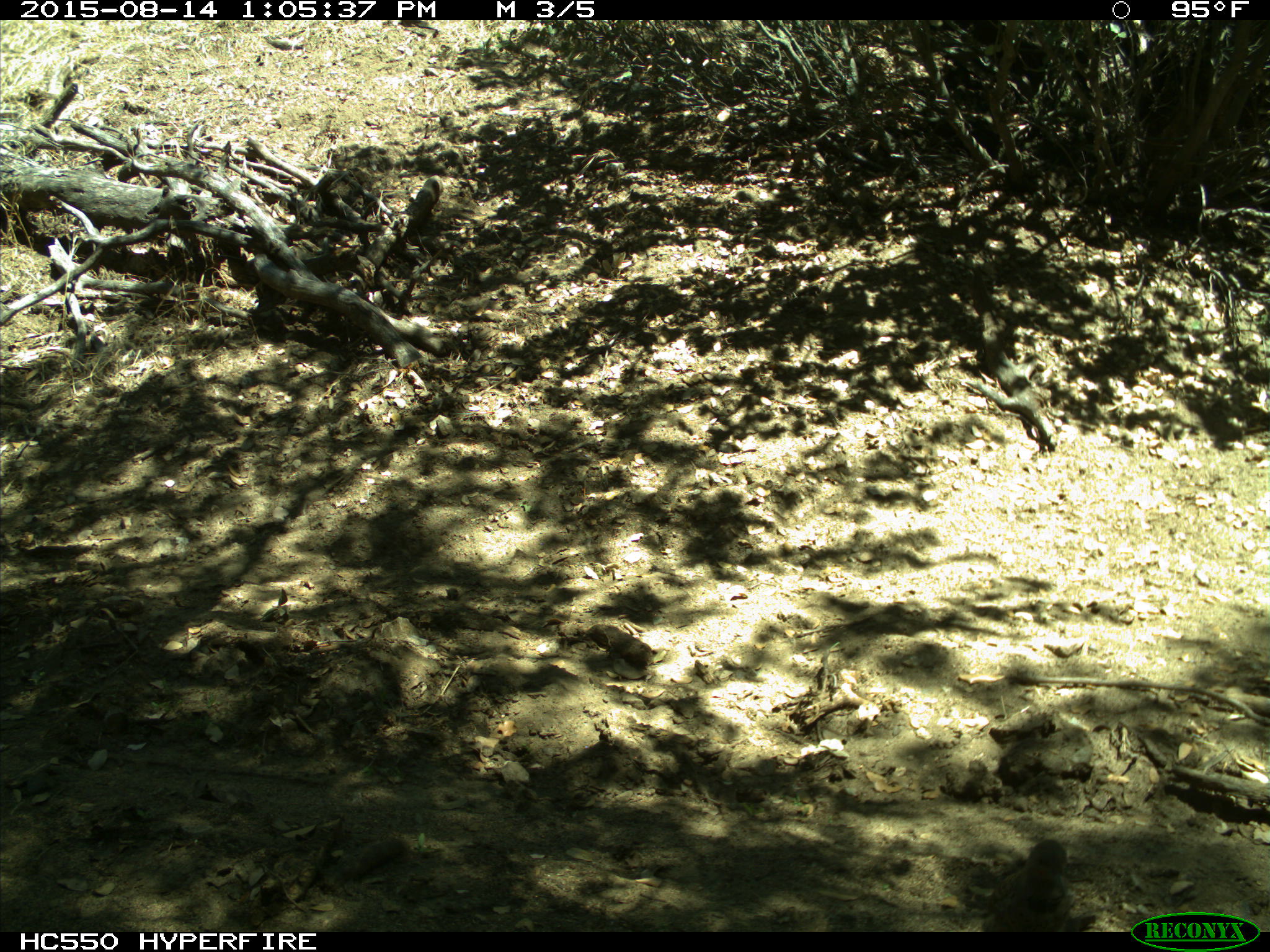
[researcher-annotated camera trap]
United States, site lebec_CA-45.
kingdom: Animalia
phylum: Chordata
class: Aves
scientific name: Aves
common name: birds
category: unidentified bird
Unidentified bird (birds) (Aves).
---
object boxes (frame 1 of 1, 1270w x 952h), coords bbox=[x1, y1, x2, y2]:
animal: bbox=[984, 840, 1077, 932]